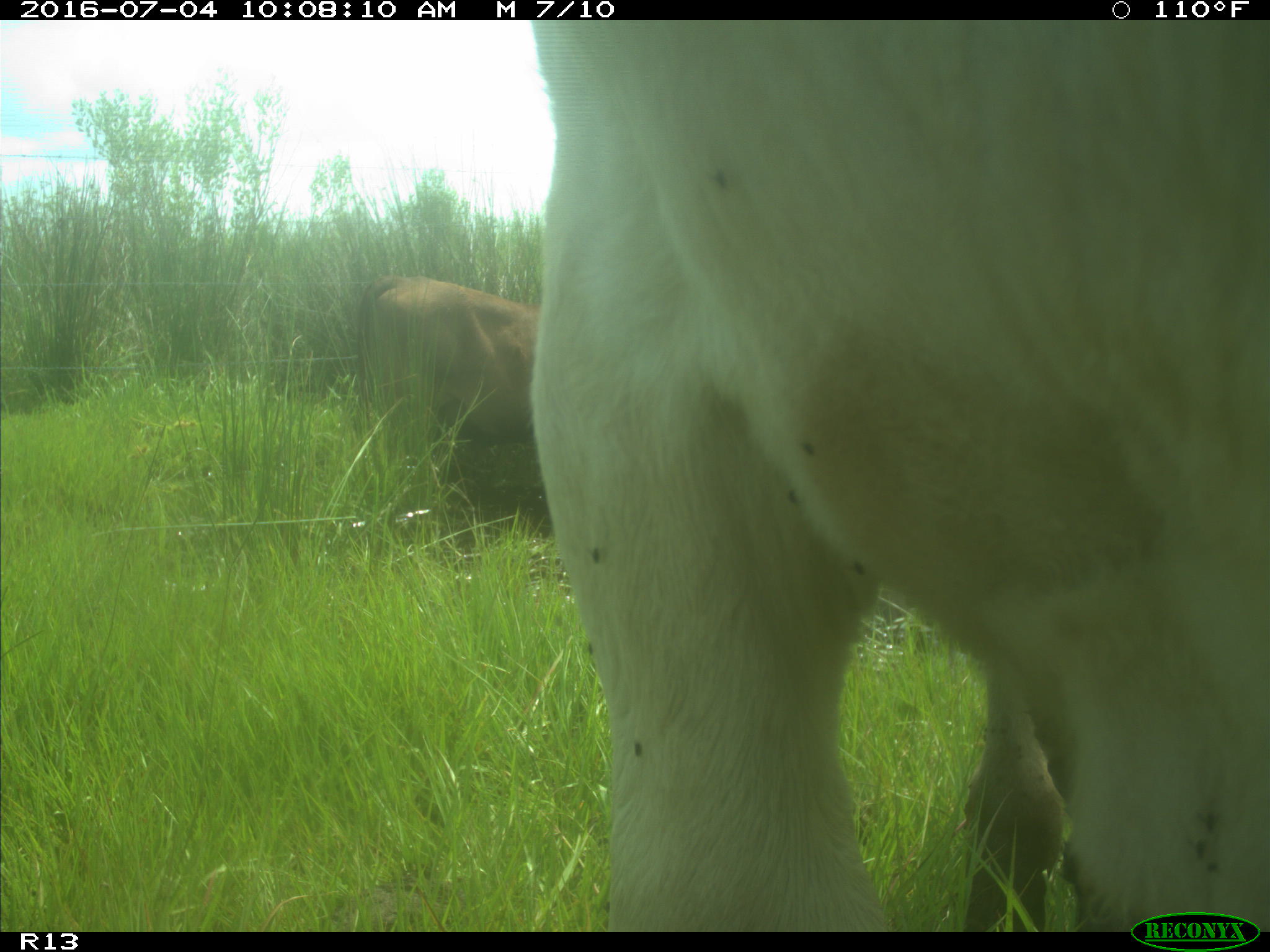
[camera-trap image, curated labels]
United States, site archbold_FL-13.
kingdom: Animalia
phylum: Chordata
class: Mammalia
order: Artiodactyla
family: Bovidae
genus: Bos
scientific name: Bos taurus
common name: domestic cow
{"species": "Bos taurus (domestic cow)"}